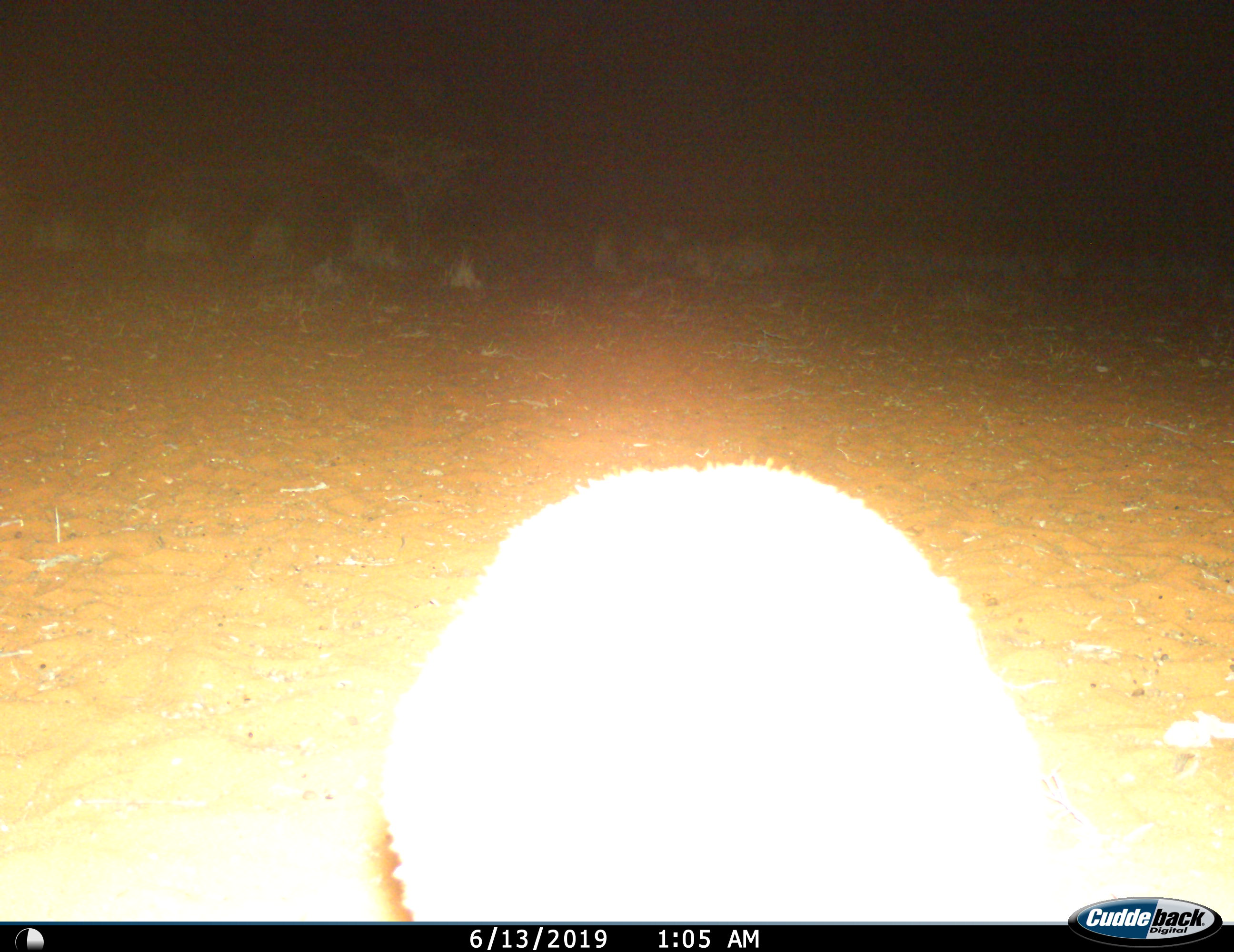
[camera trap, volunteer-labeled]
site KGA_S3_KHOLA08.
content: unidentified animal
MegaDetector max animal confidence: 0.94